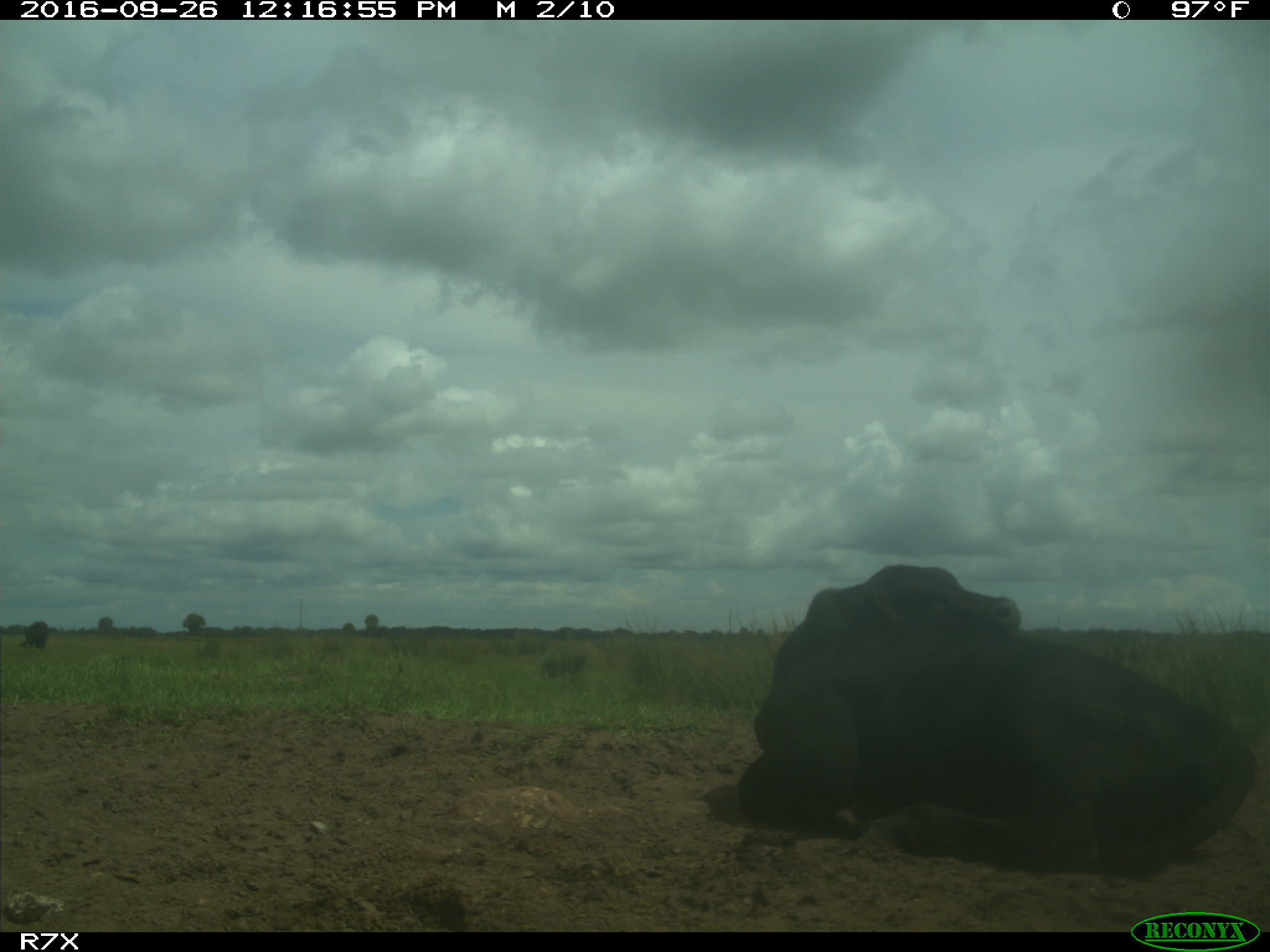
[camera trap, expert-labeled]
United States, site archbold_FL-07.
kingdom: Animalia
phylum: Chordata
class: Mammalia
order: Artiodactyla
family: Bovidae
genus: Bos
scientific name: Bos taurus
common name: domestic cow